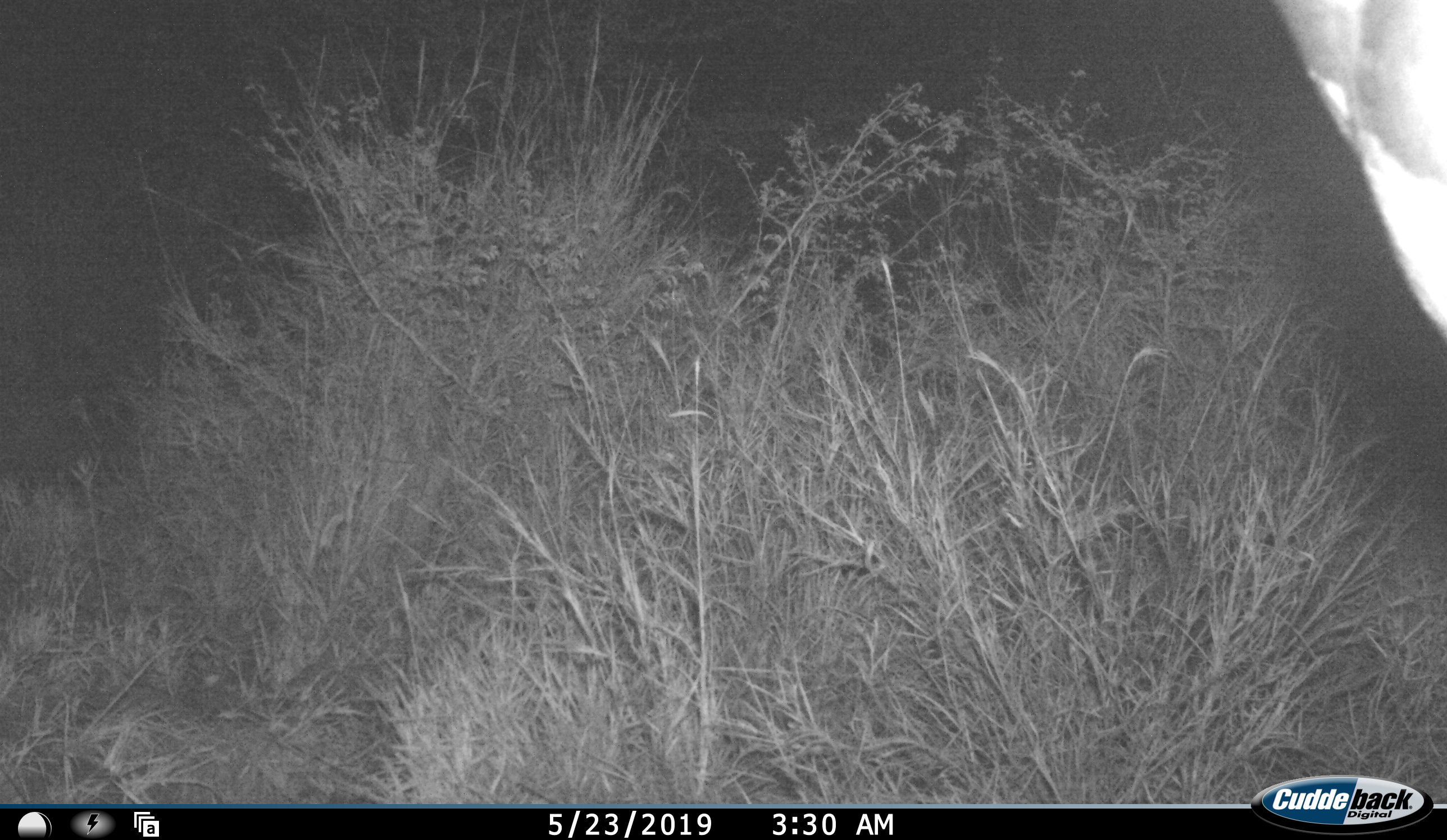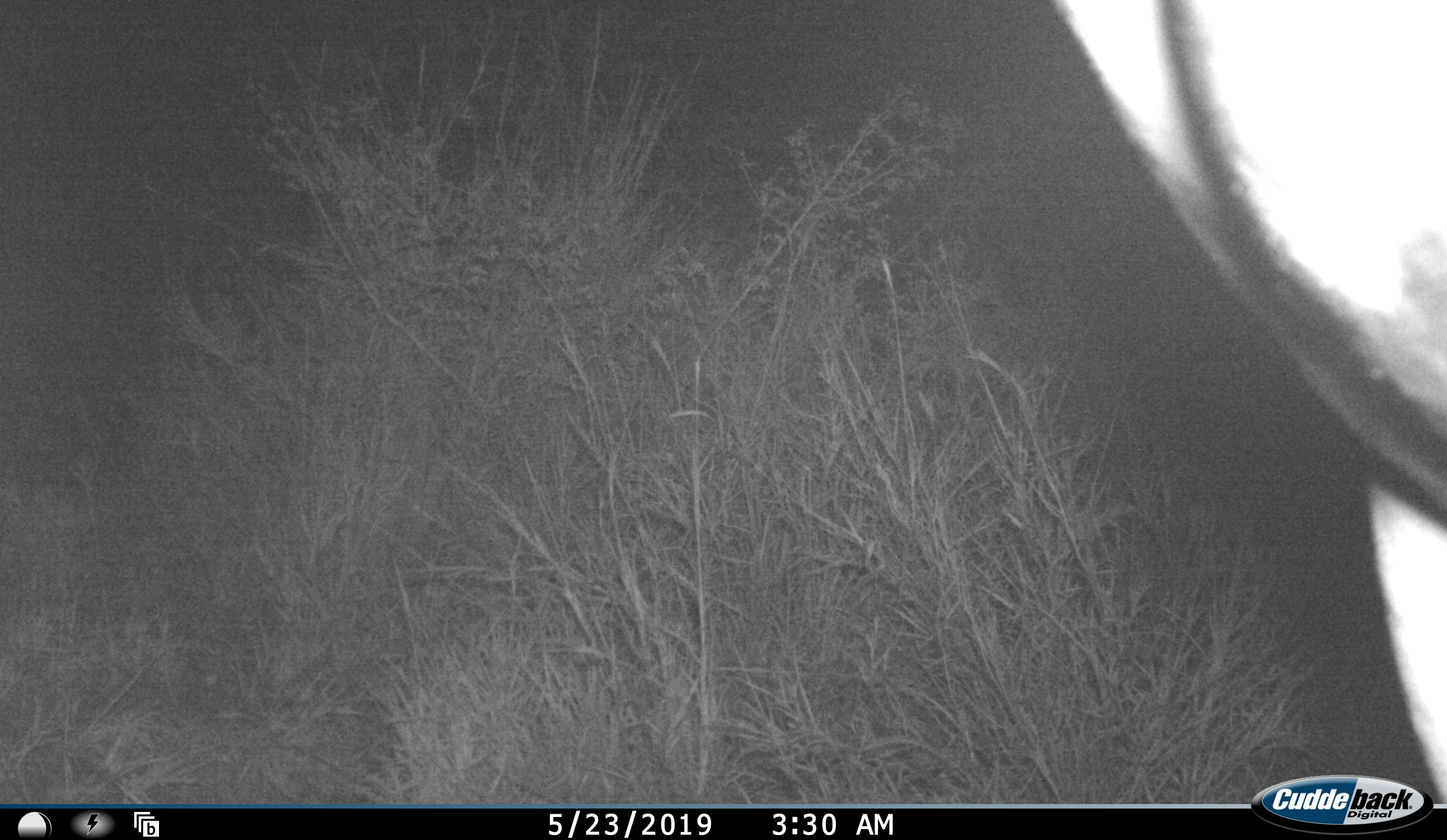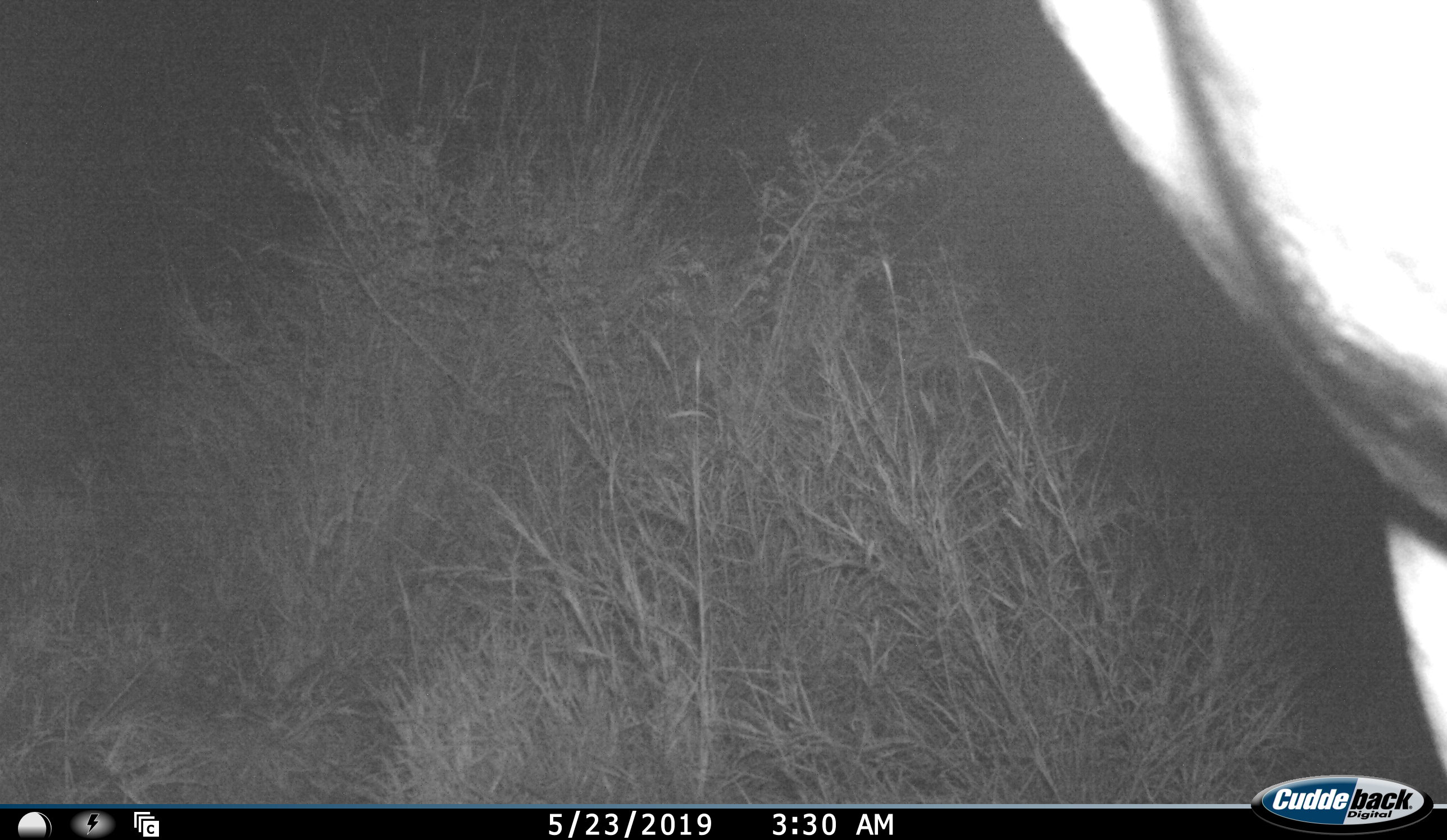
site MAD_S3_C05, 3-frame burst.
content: unidentified animal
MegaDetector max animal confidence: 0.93